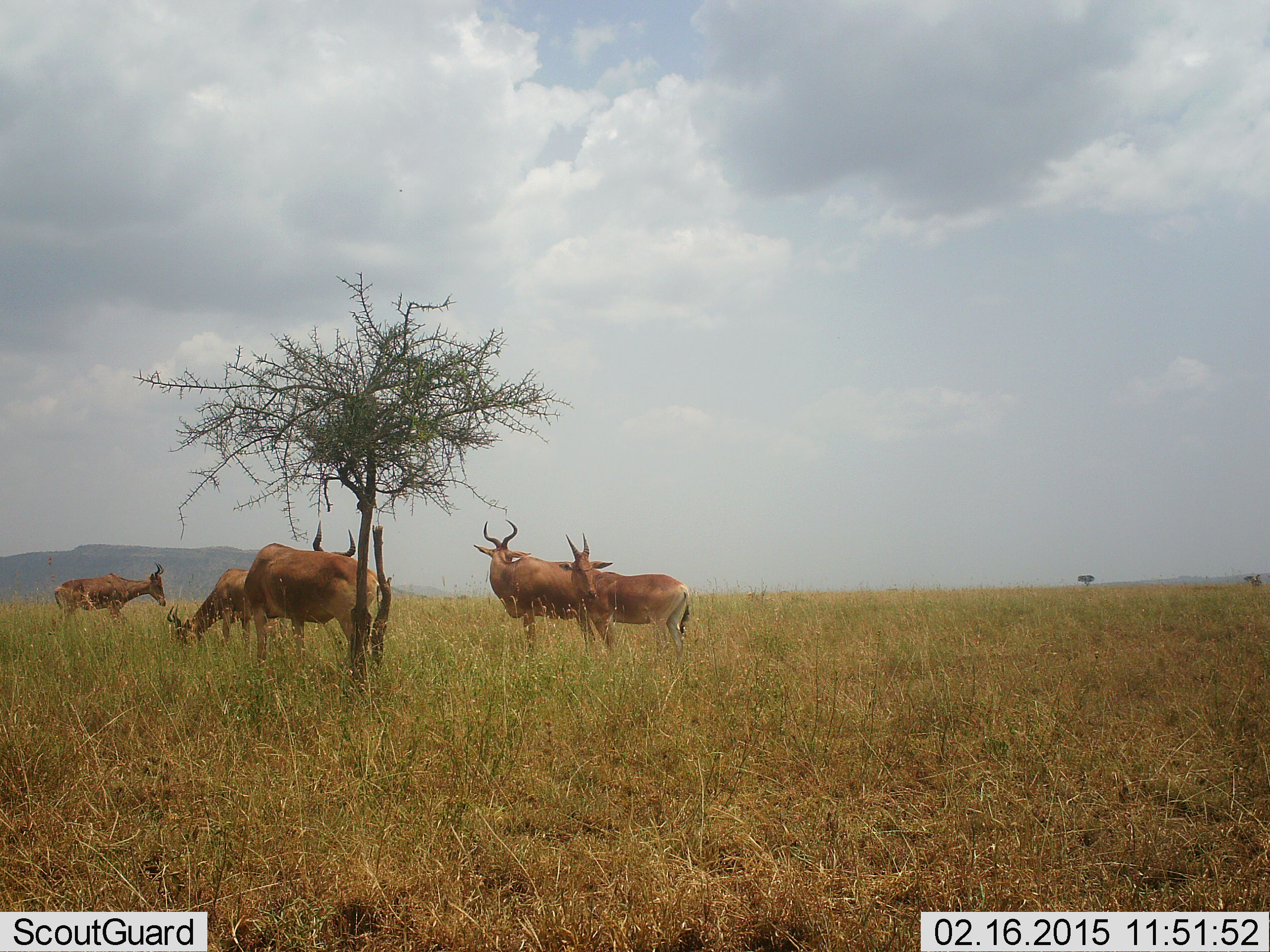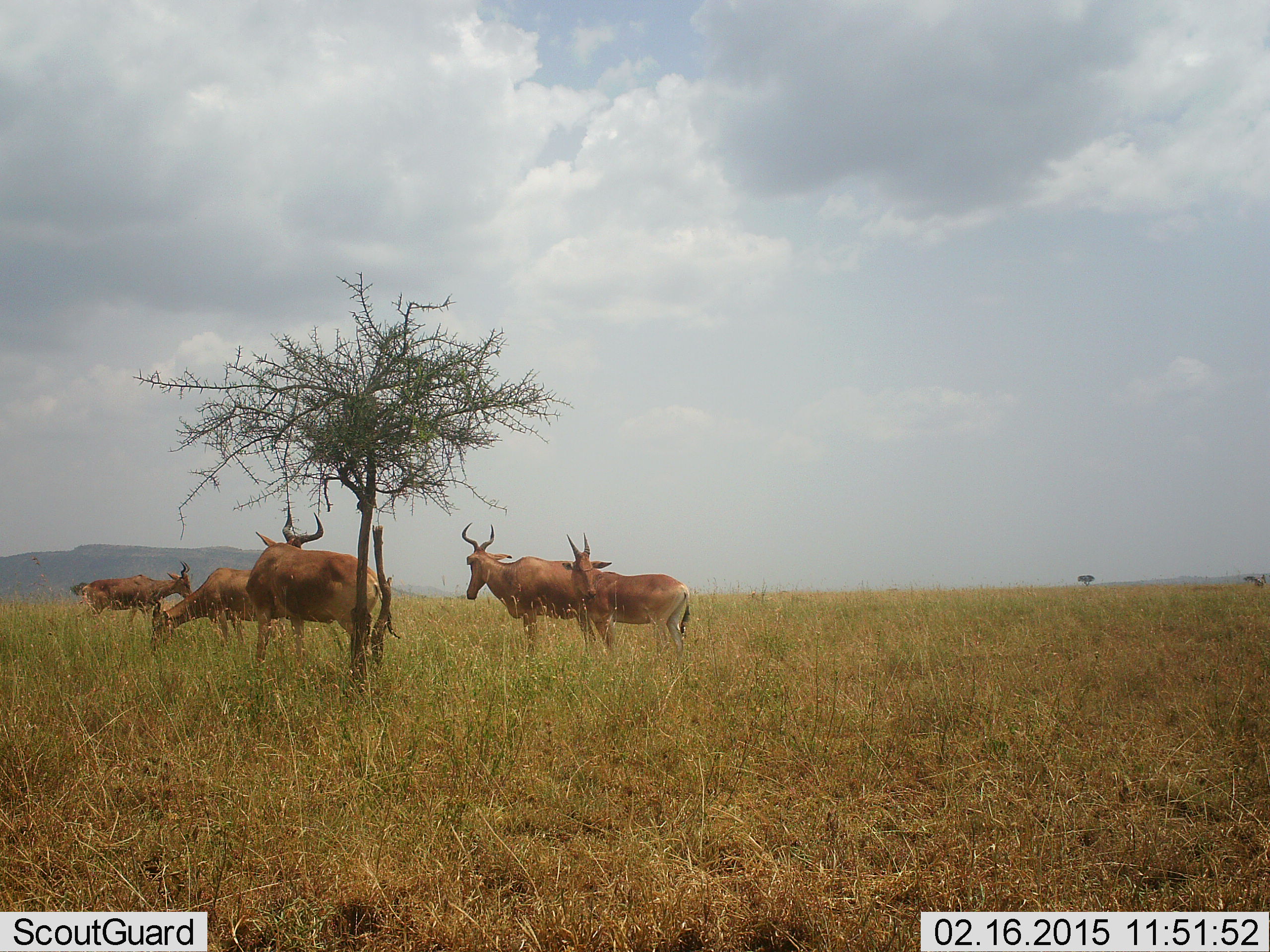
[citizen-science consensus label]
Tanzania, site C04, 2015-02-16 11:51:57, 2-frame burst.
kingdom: Animalia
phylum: Chordata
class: Mammalia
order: Artiodactyla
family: Bovidae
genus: Alcelaphus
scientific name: Alcelaphus buselaphus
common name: hartebeest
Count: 5.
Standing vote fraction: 100%.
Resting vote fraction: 10%.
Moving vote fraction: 10%.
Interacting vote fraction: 0%.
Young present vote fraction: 20%.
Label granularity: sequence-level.